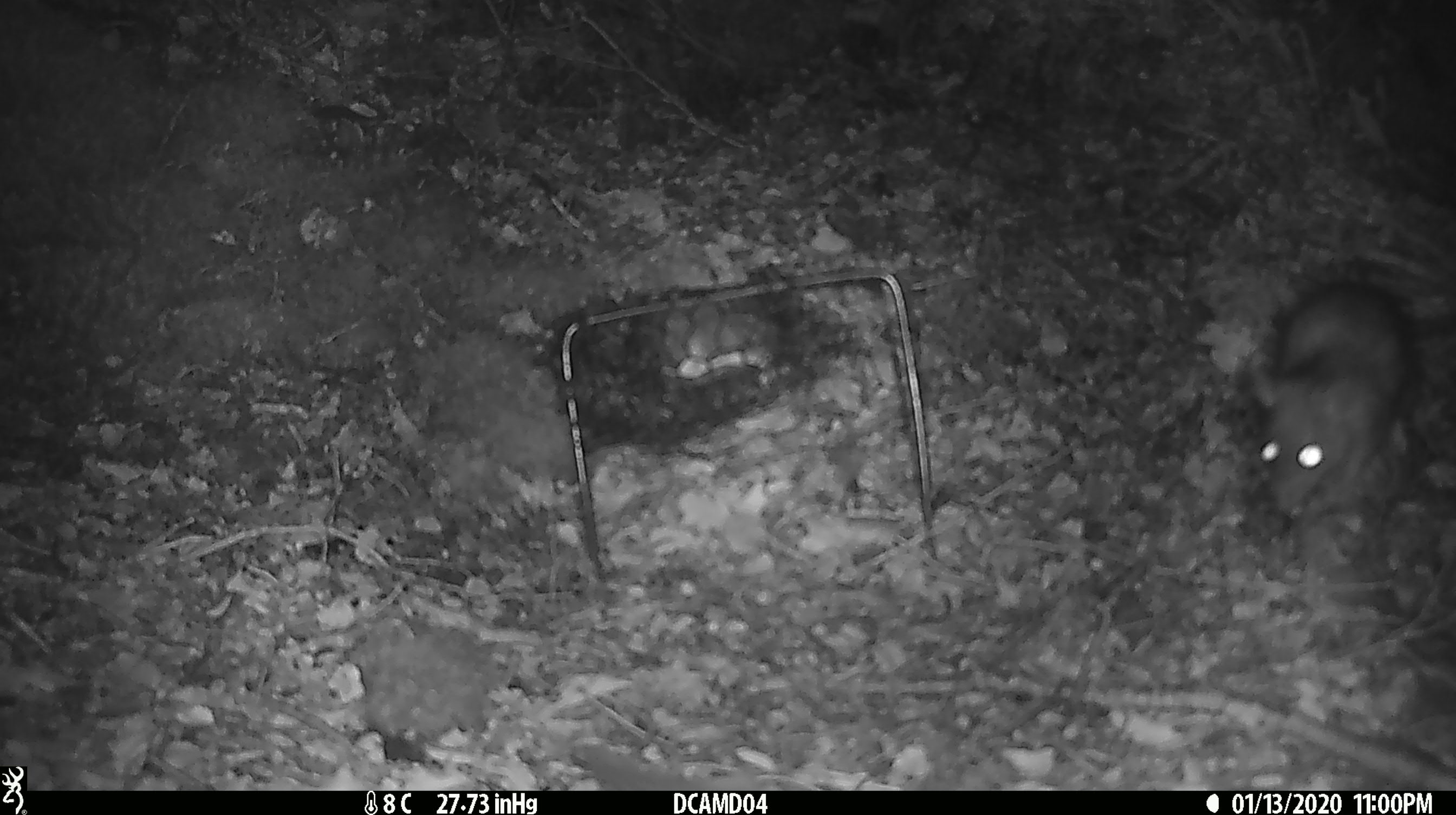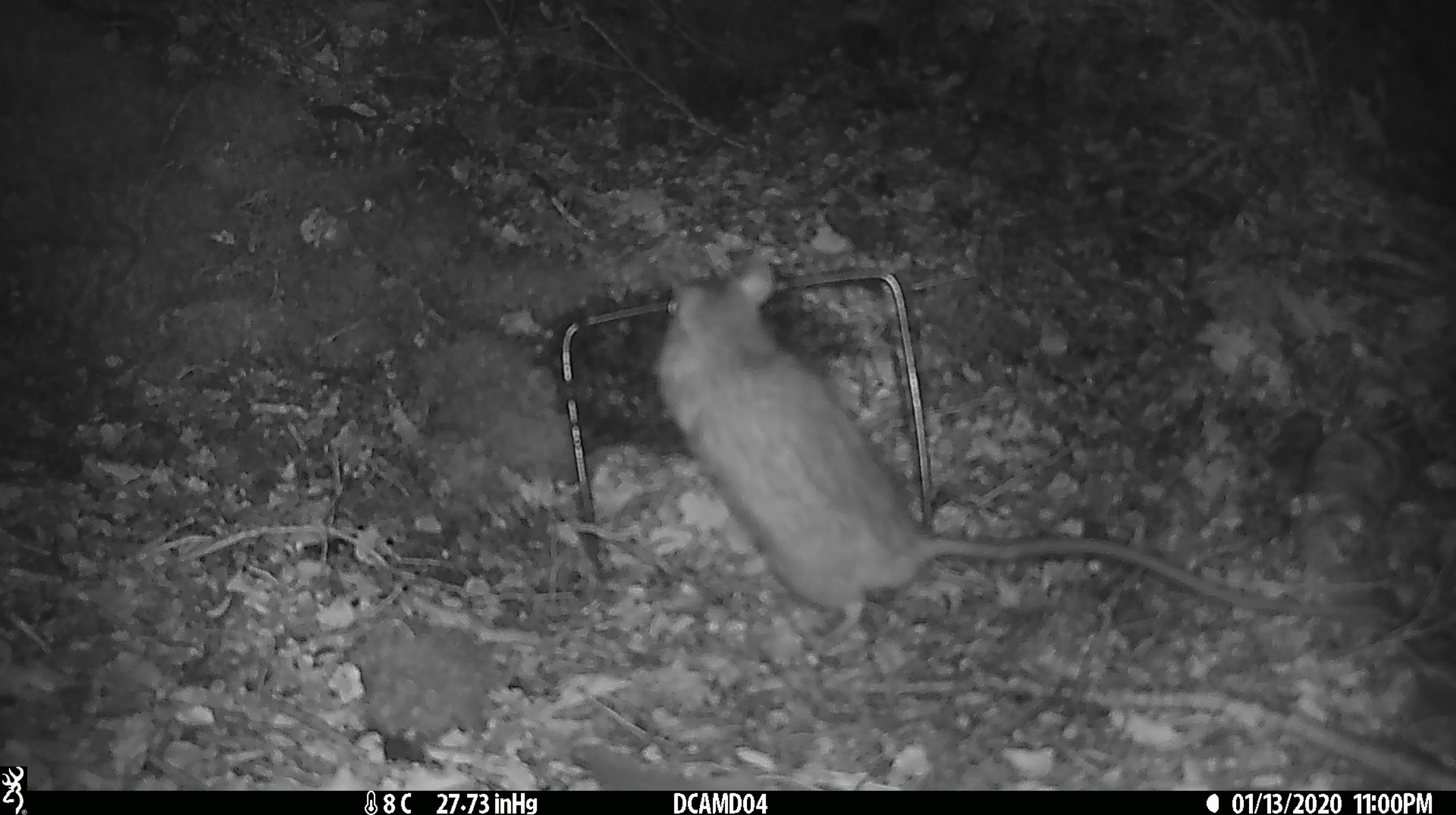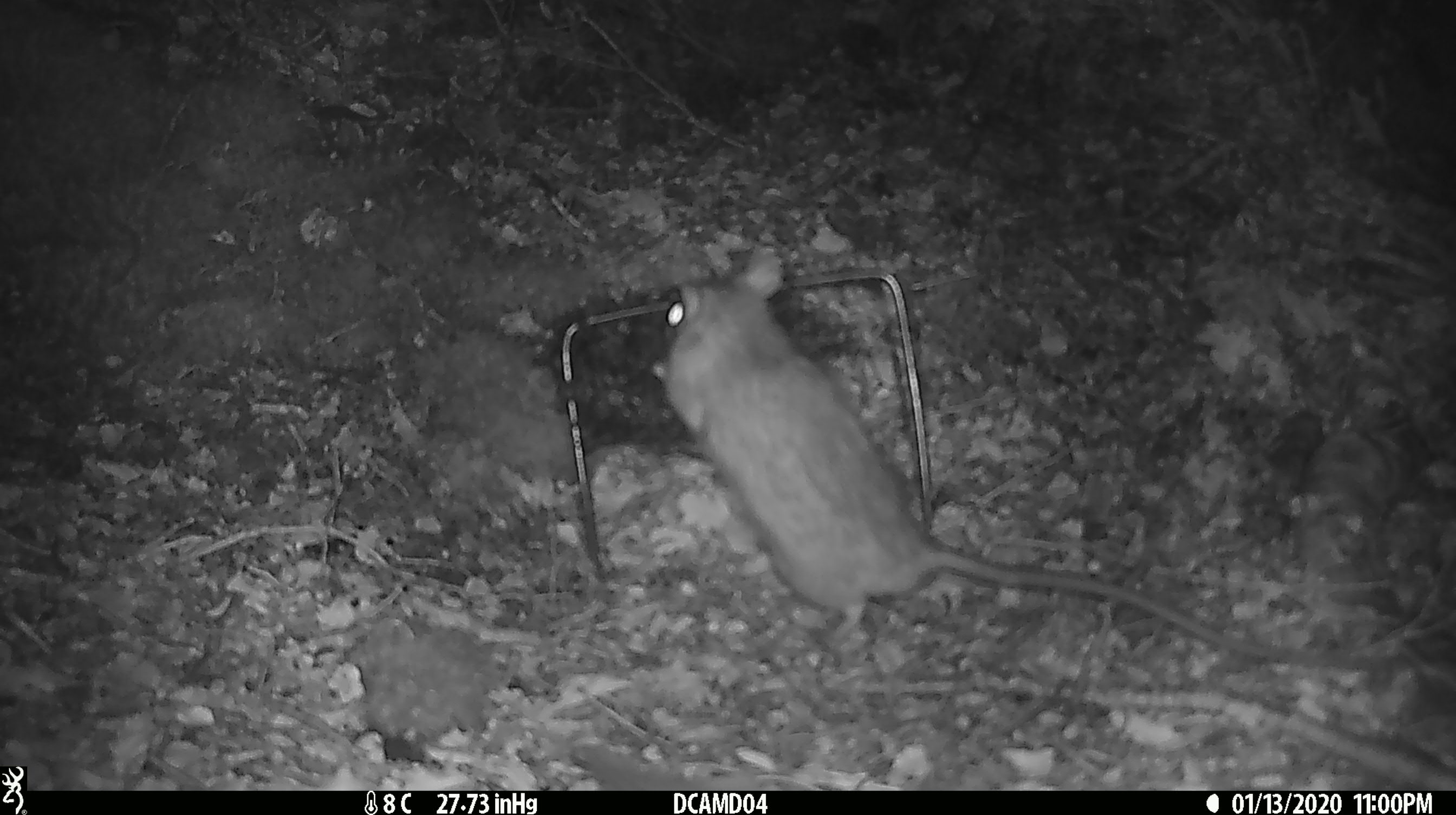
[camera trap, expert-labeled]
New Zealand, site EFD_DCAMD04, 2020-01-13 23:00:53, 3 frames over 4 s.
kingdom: Animalia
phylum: Chordata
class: Mammalia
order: Rodentia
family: Muridae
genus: Rattus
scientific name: Rattus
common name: rat